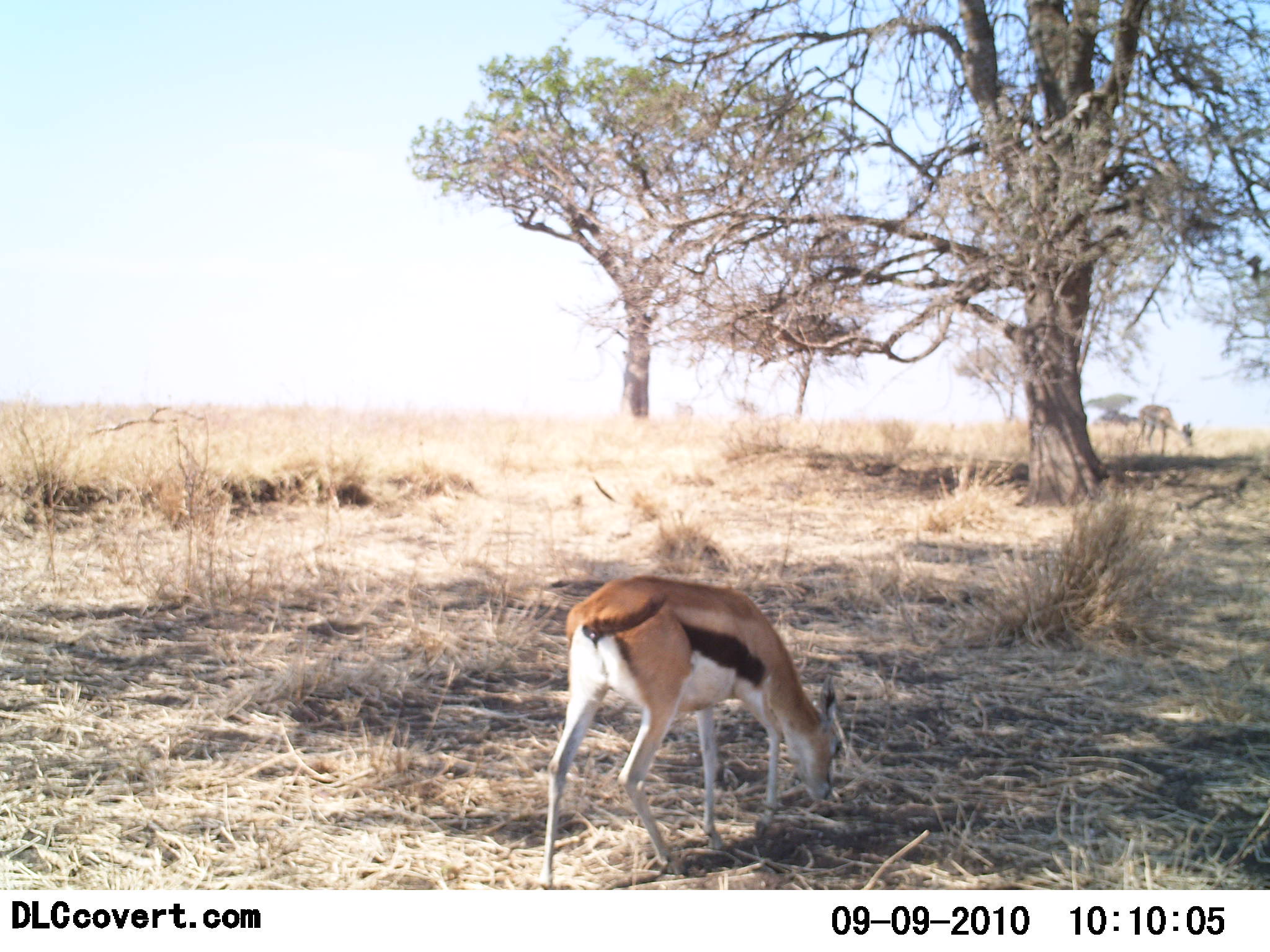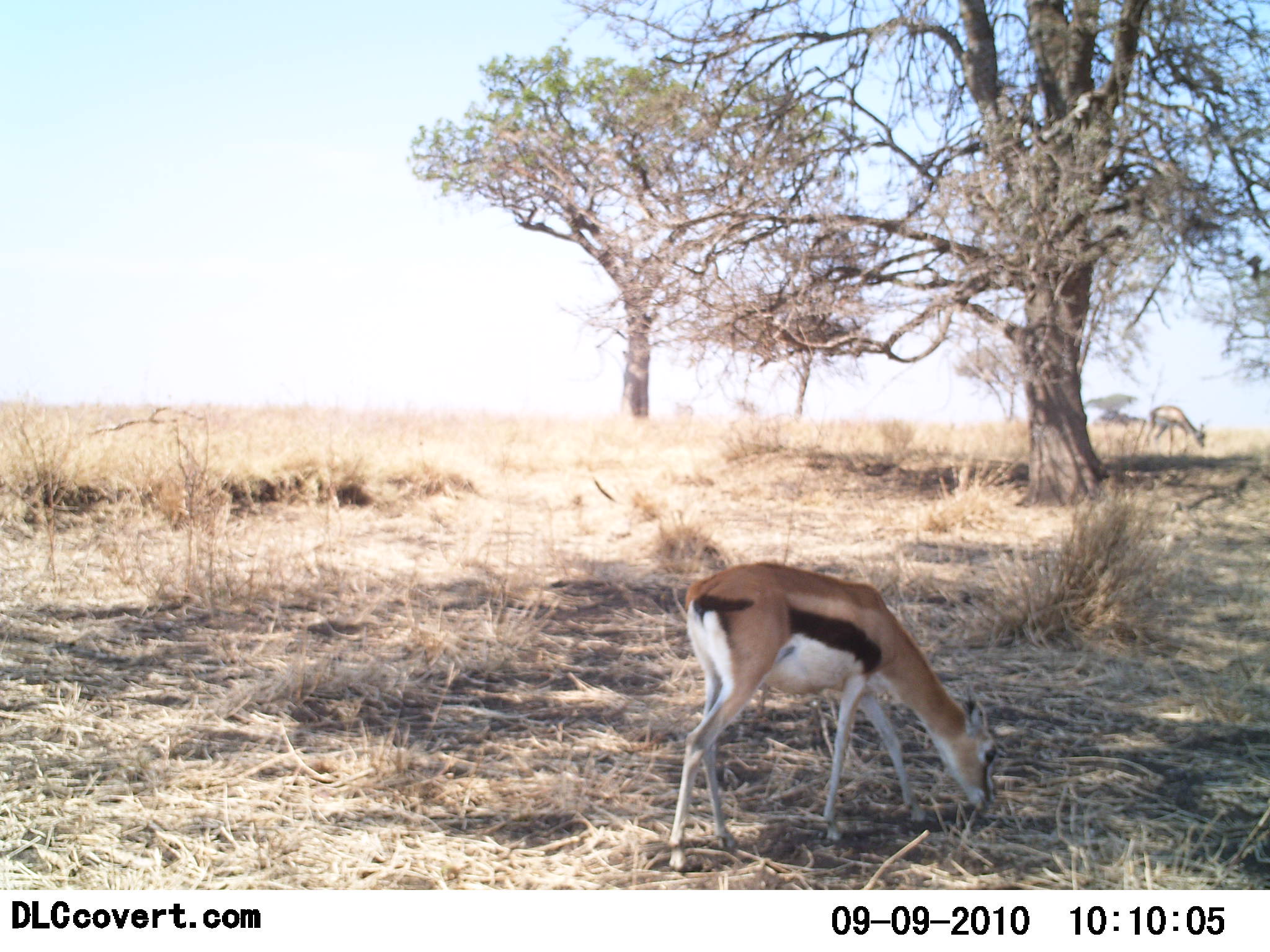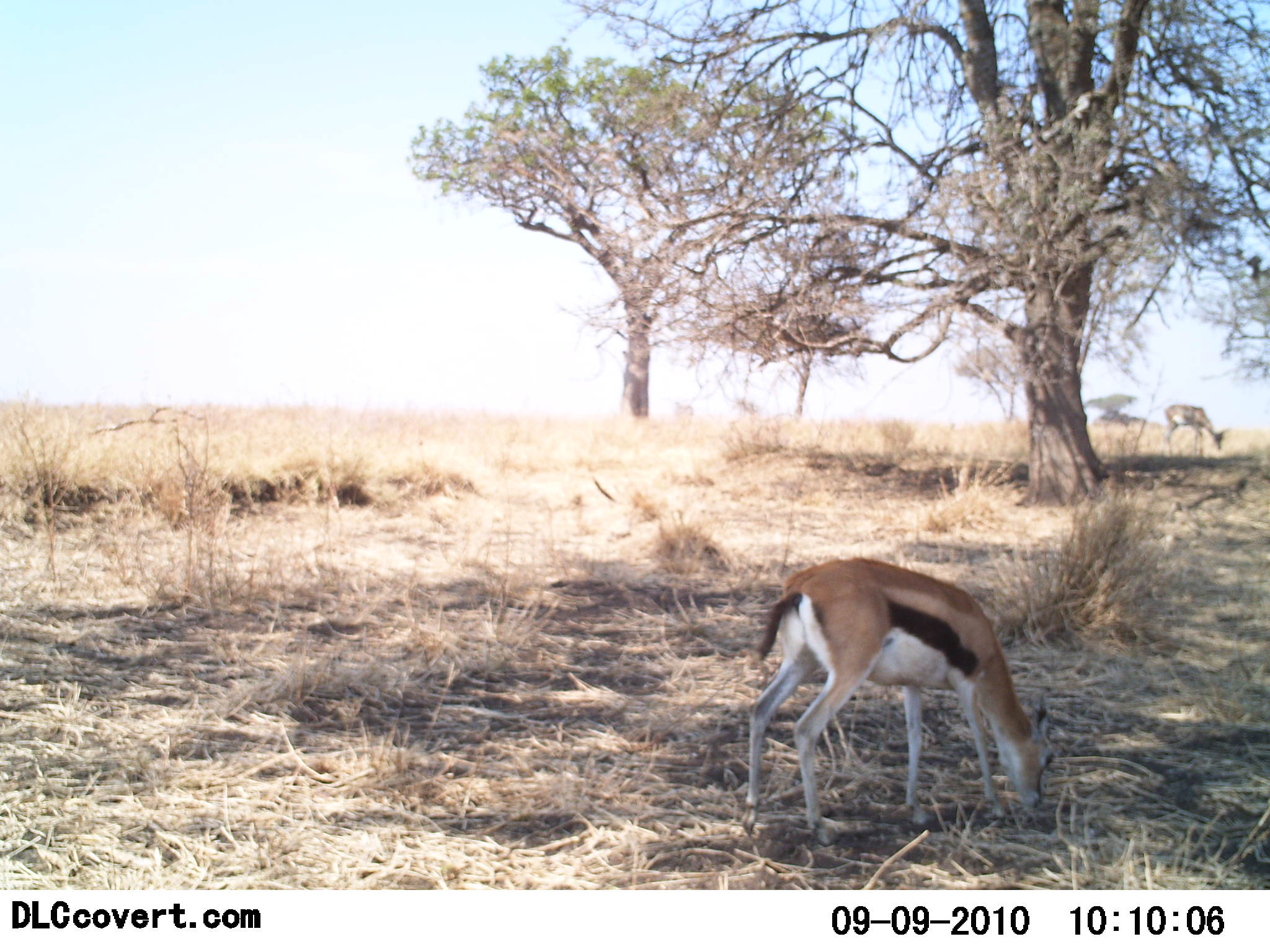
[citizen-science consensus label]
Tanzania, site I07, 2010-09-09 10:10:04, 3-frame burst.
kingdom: Animalia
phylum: Chordata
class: Mammalia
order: Artiodactyla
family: Bovidae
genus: Eudorcas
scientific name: Eudorcas thomsonii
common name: thomson's gazelle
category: gazellethomsons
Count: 2.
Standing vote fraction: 0%.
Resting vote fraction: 0%.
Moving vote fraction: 53%.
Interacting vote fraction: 0%.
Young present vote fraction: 7%.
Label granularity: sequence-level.